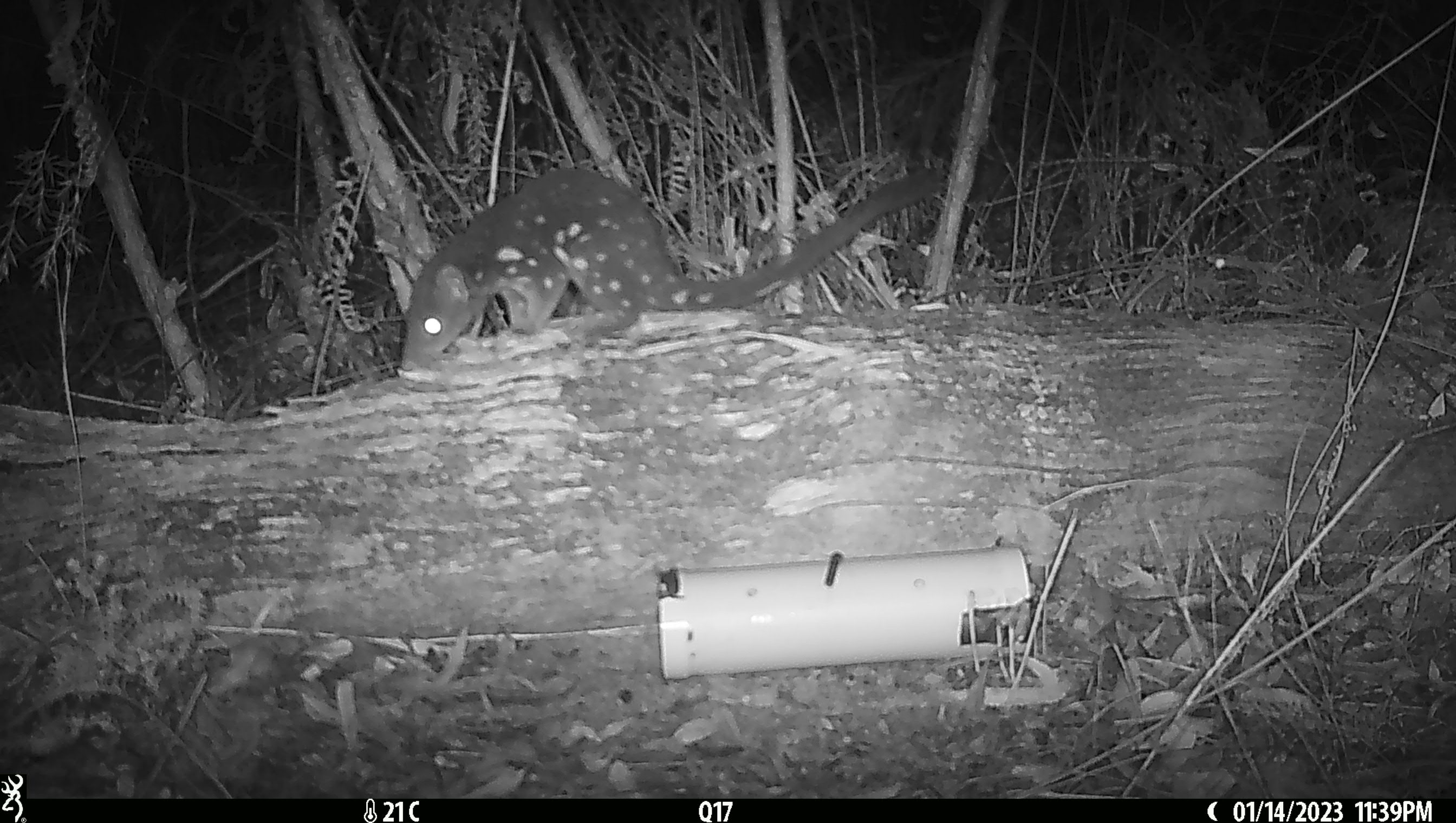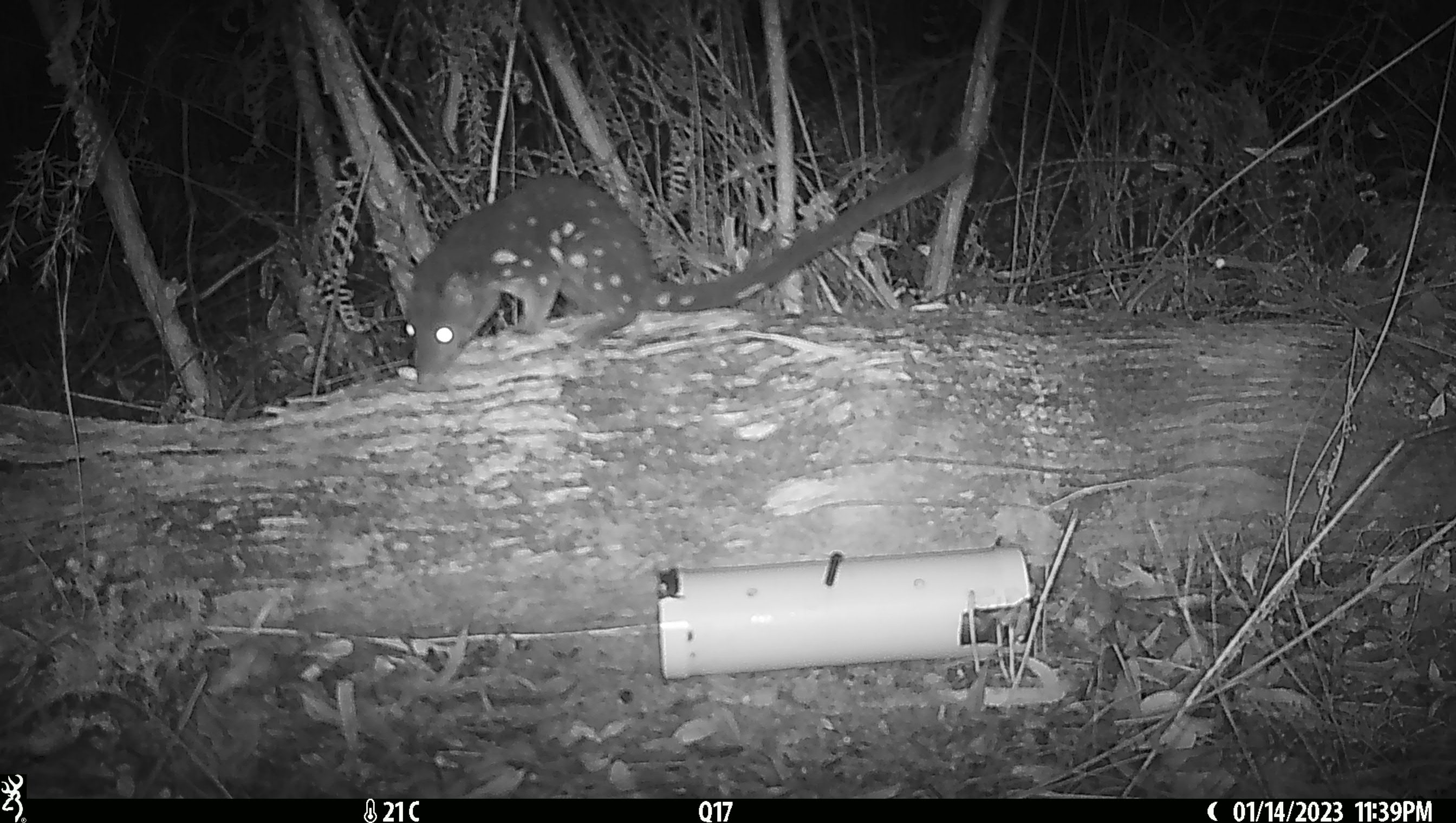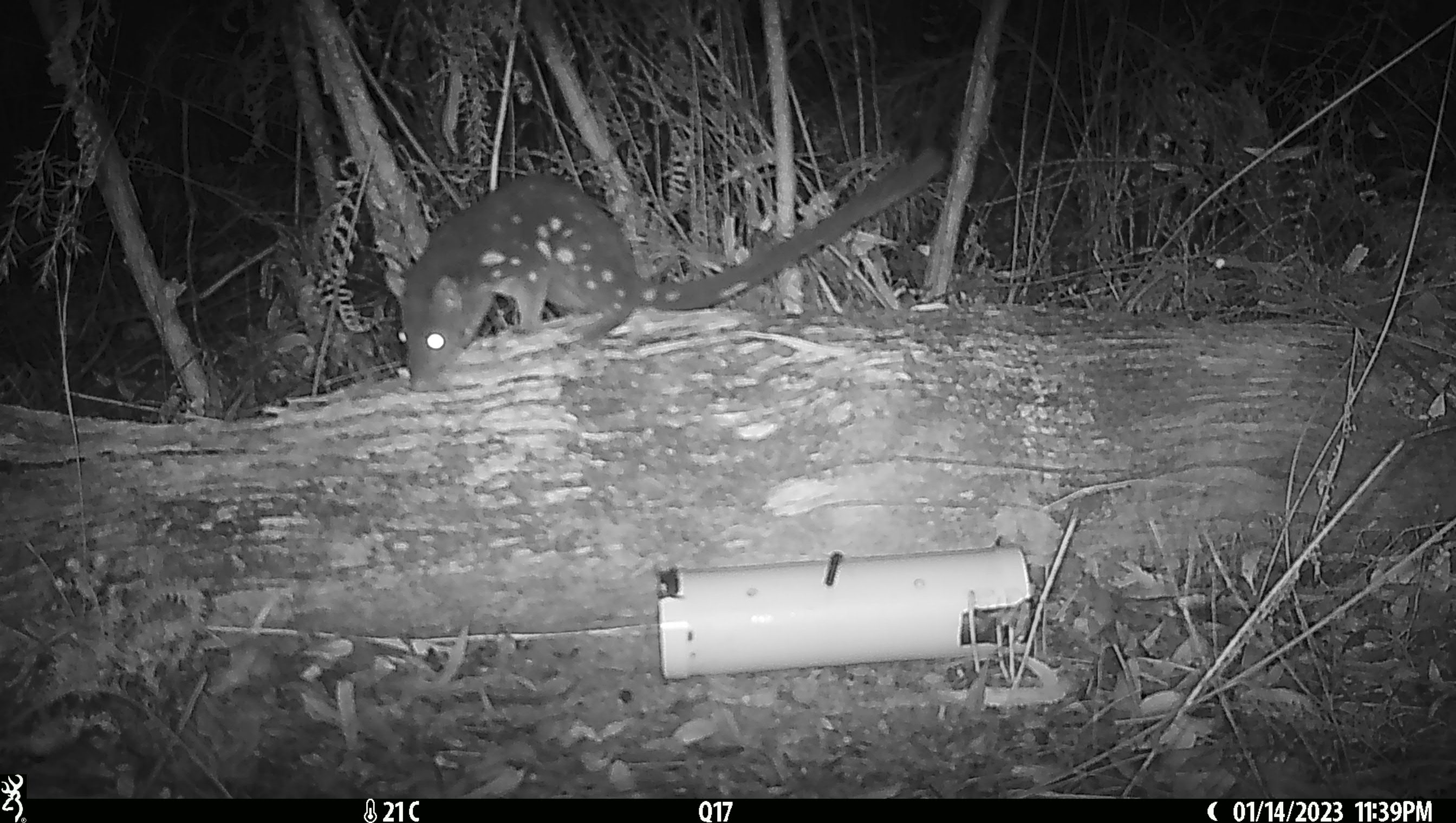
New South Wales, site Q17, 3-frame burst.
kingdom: Animalia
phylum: Chordata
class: Mammalia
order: Dasyuromorphia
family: Dasyuridae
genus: Dasyurus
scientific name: Dasyurus maculatus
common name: spotted-tailed quoll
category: quoll